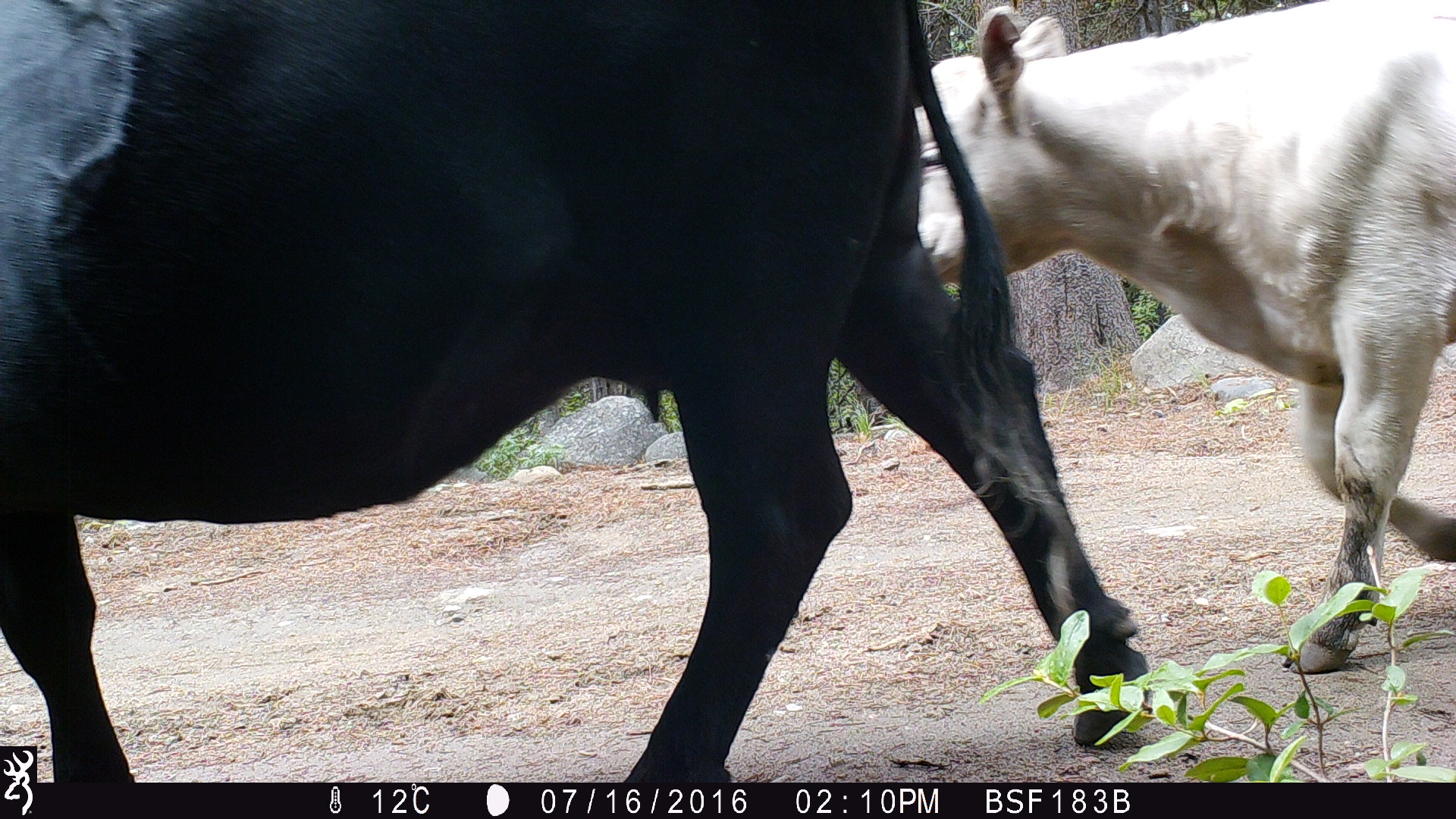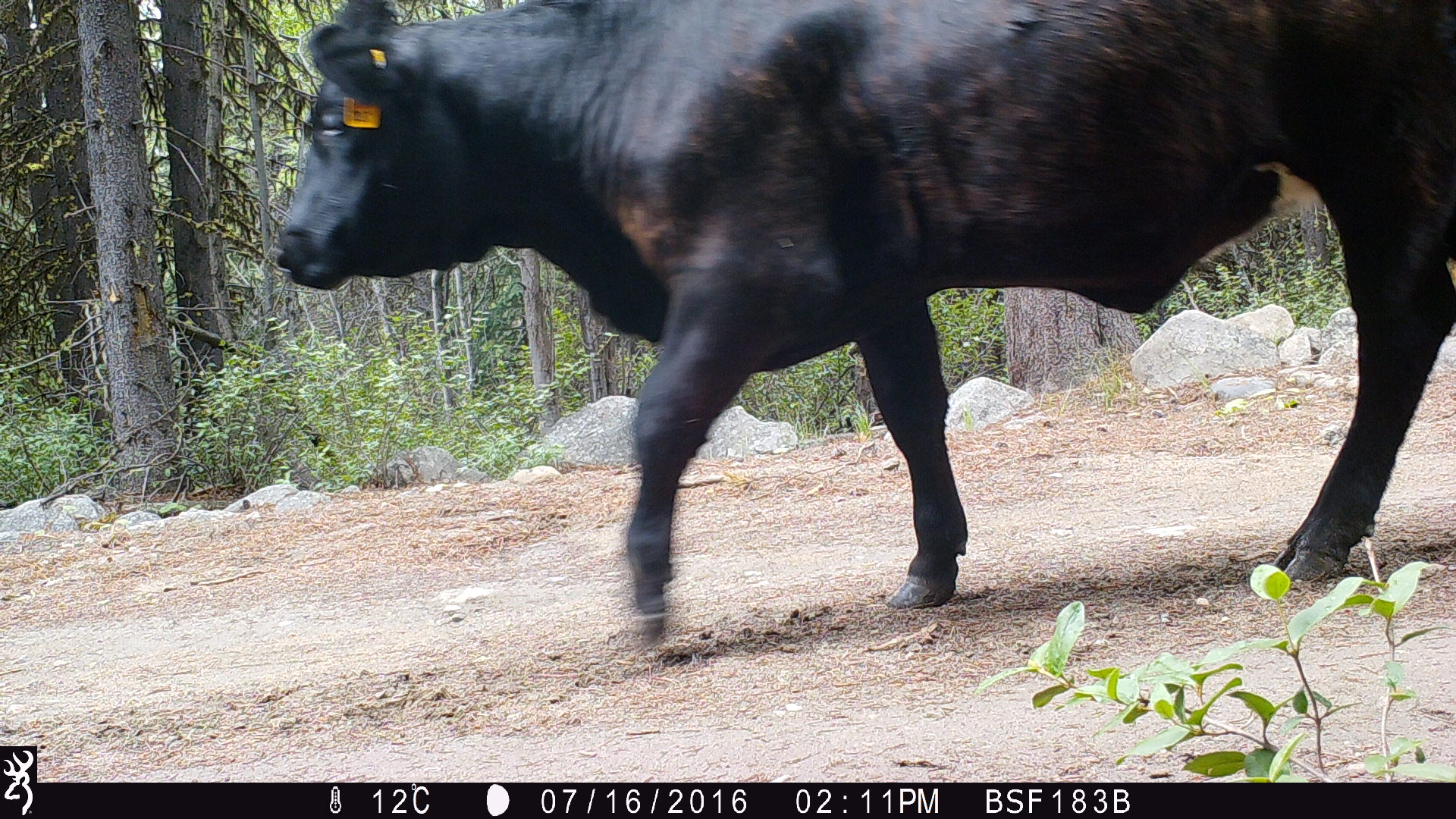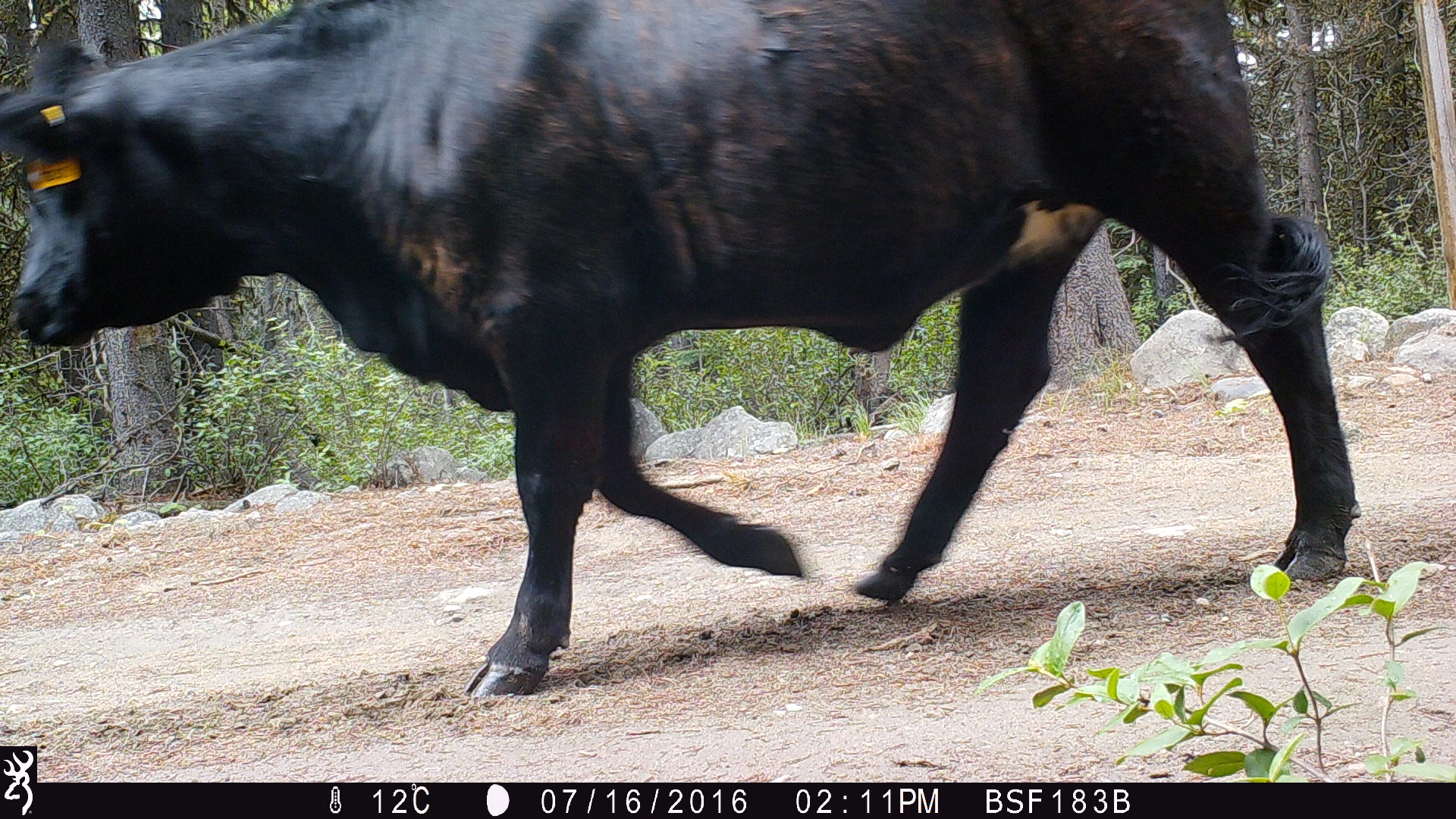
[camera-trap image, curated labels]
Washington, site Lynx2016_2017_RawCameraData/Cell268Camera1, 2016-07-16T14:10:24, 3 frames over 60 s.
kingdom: Animalia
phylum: Chordata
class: Mammalia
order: Artiodactyla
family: Bovidae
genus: Bos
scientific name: Bos taurus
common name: domestic cattle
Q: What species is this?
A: Domestic cattle (Bos taurus).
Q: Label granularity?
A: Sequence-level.